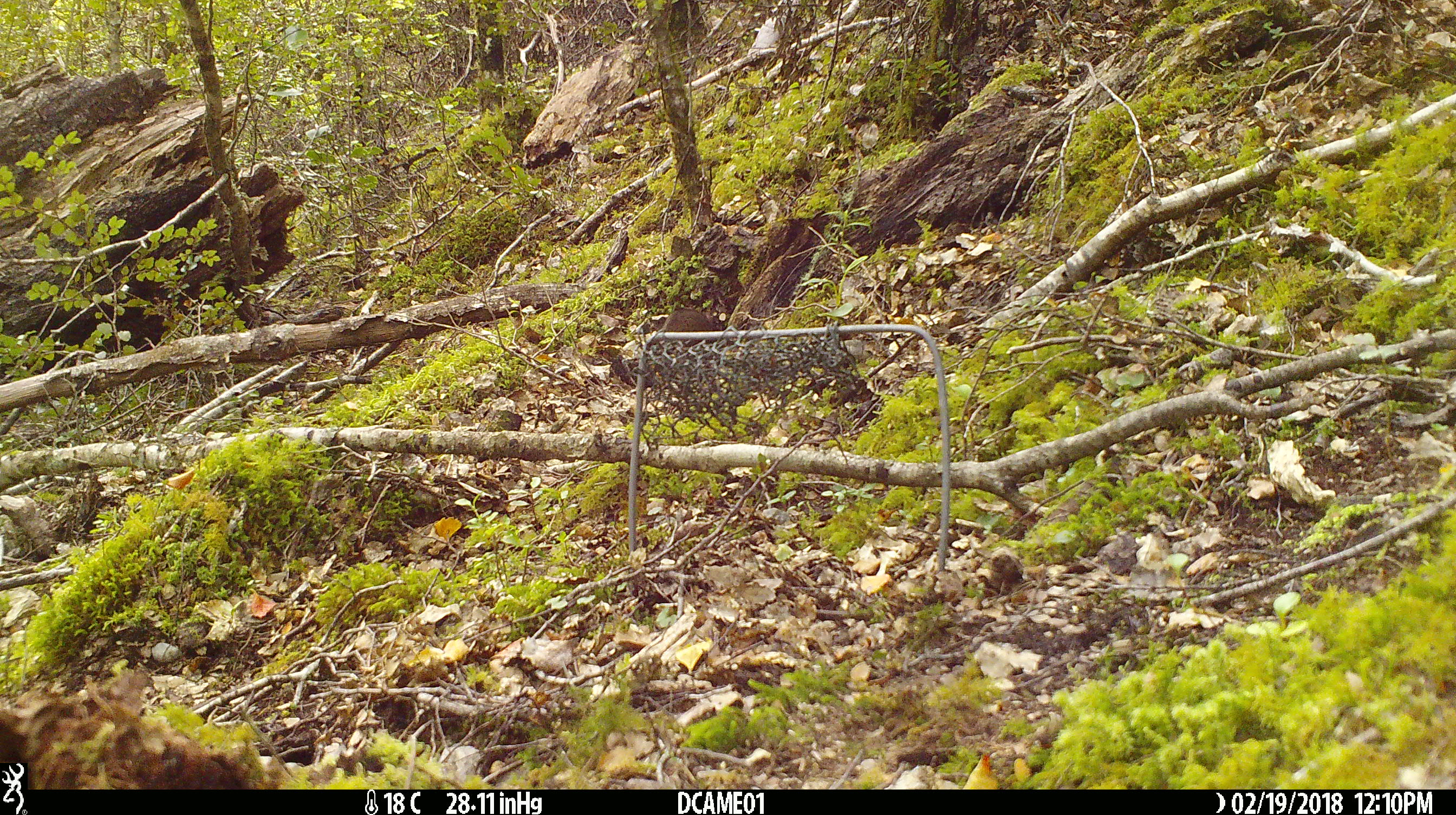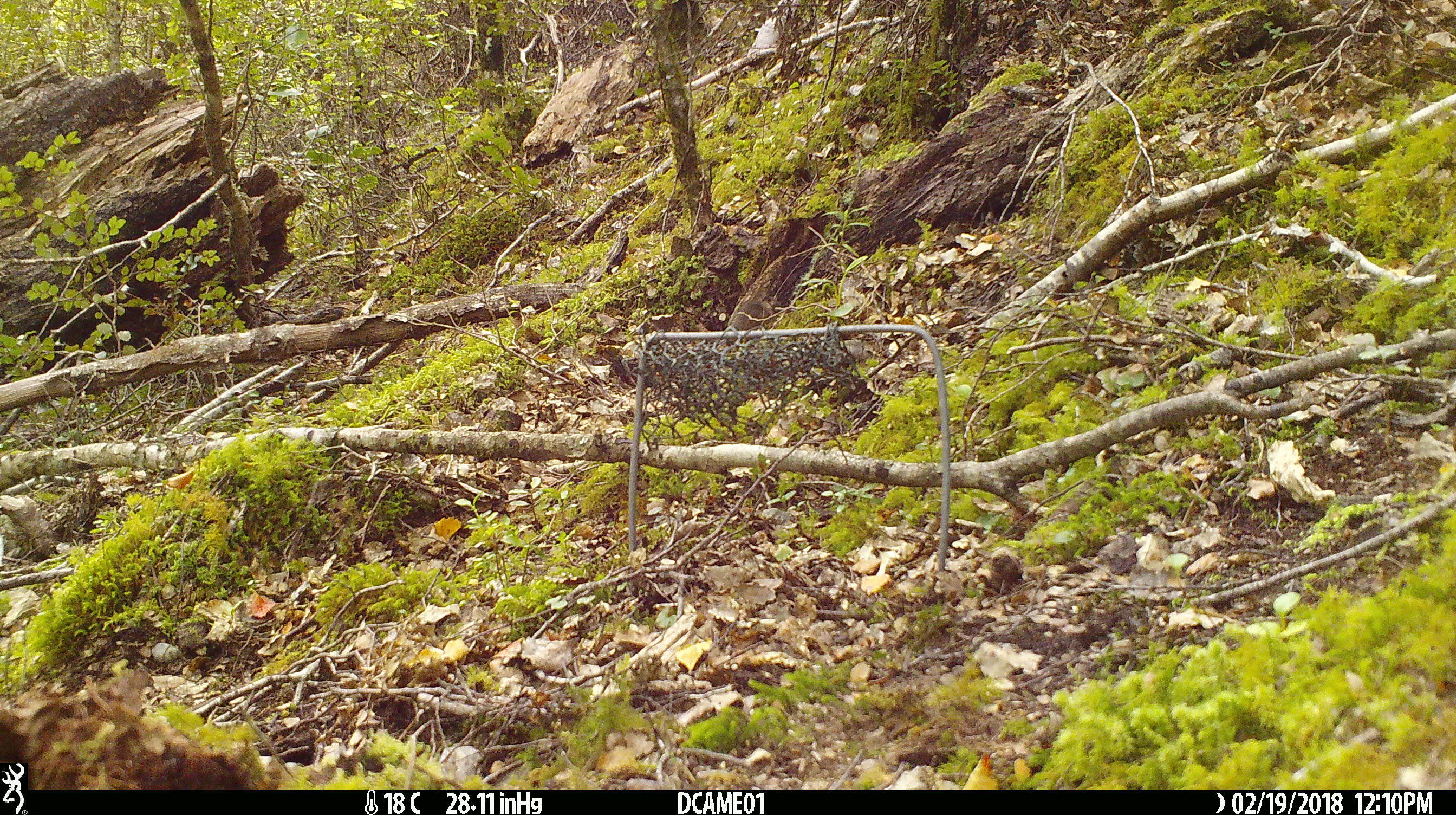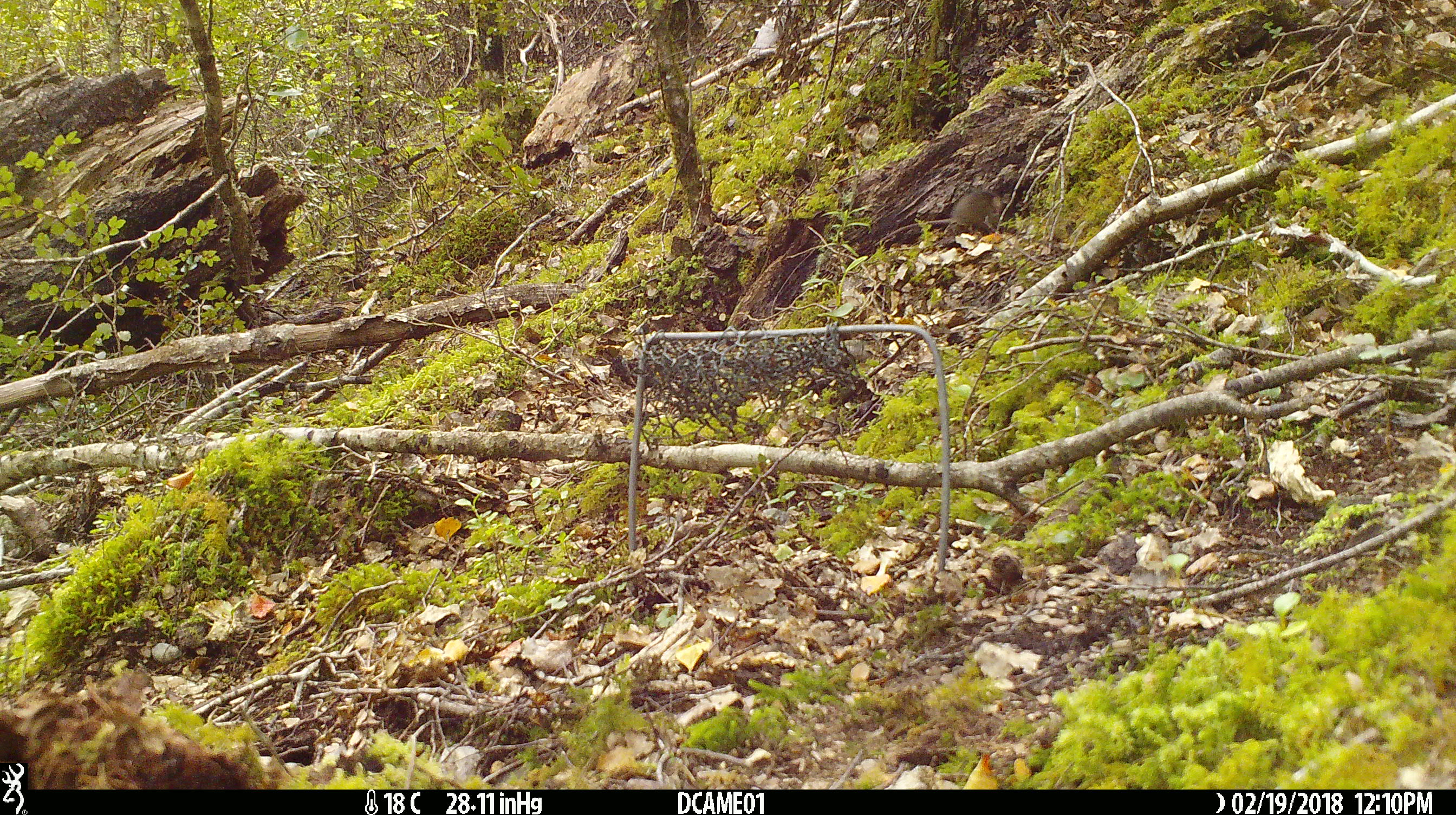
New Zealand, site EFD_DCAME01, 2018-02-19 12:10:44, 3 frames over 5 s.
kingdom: Animalia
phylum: Chordata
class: Mammalia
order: Rodentia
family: Muridae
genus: Mus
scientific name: Mus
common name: mouse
Mouse (Mus).